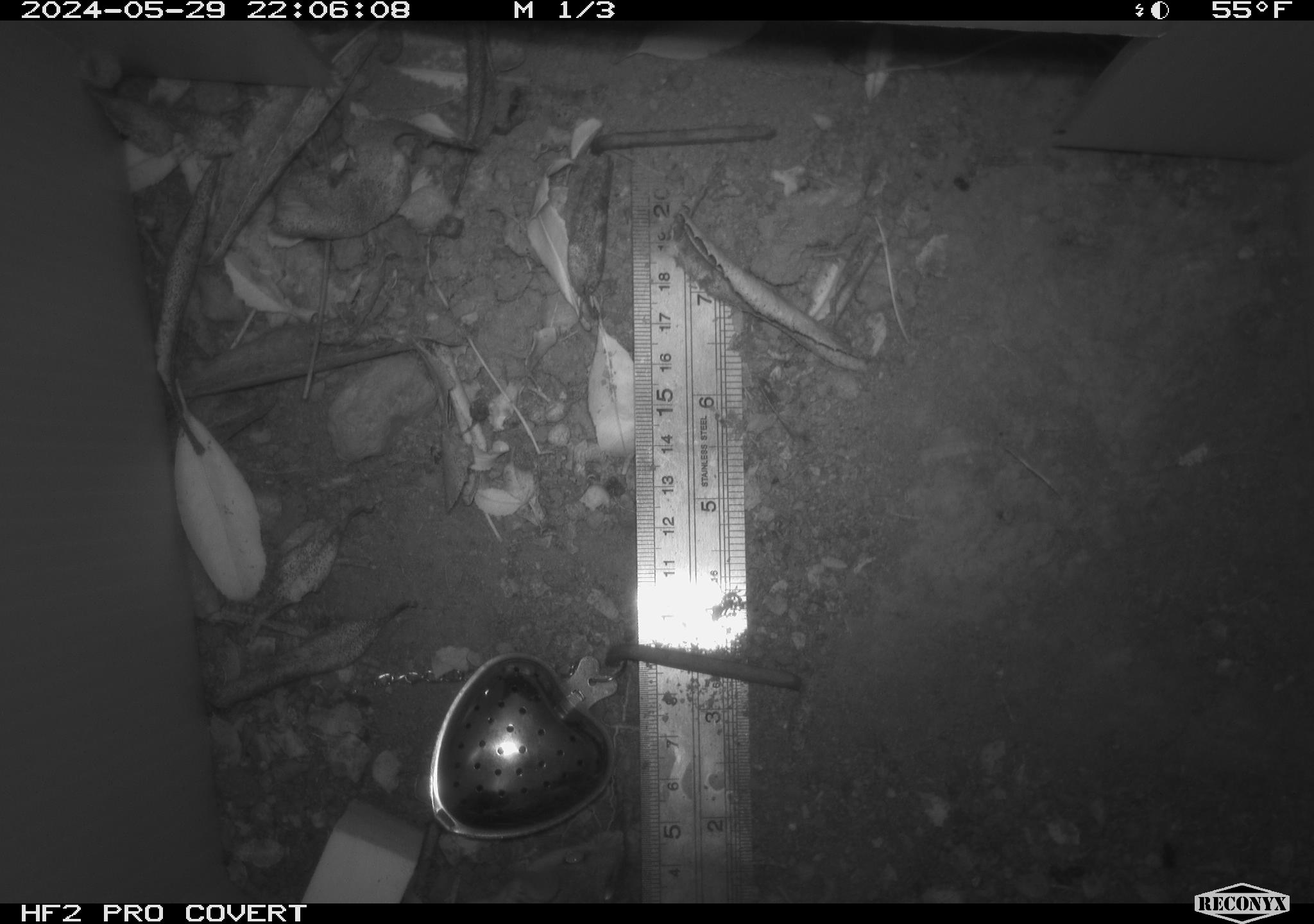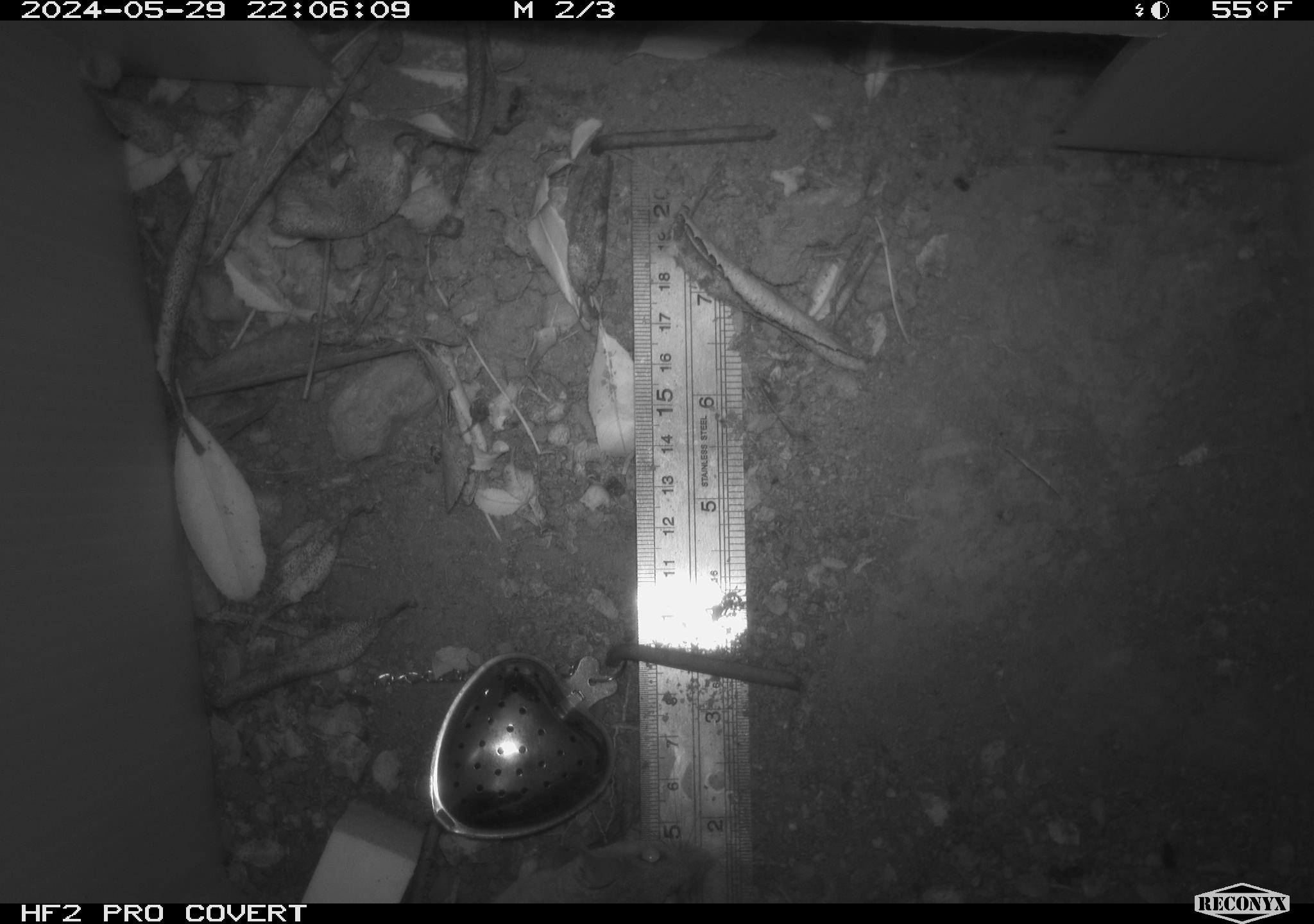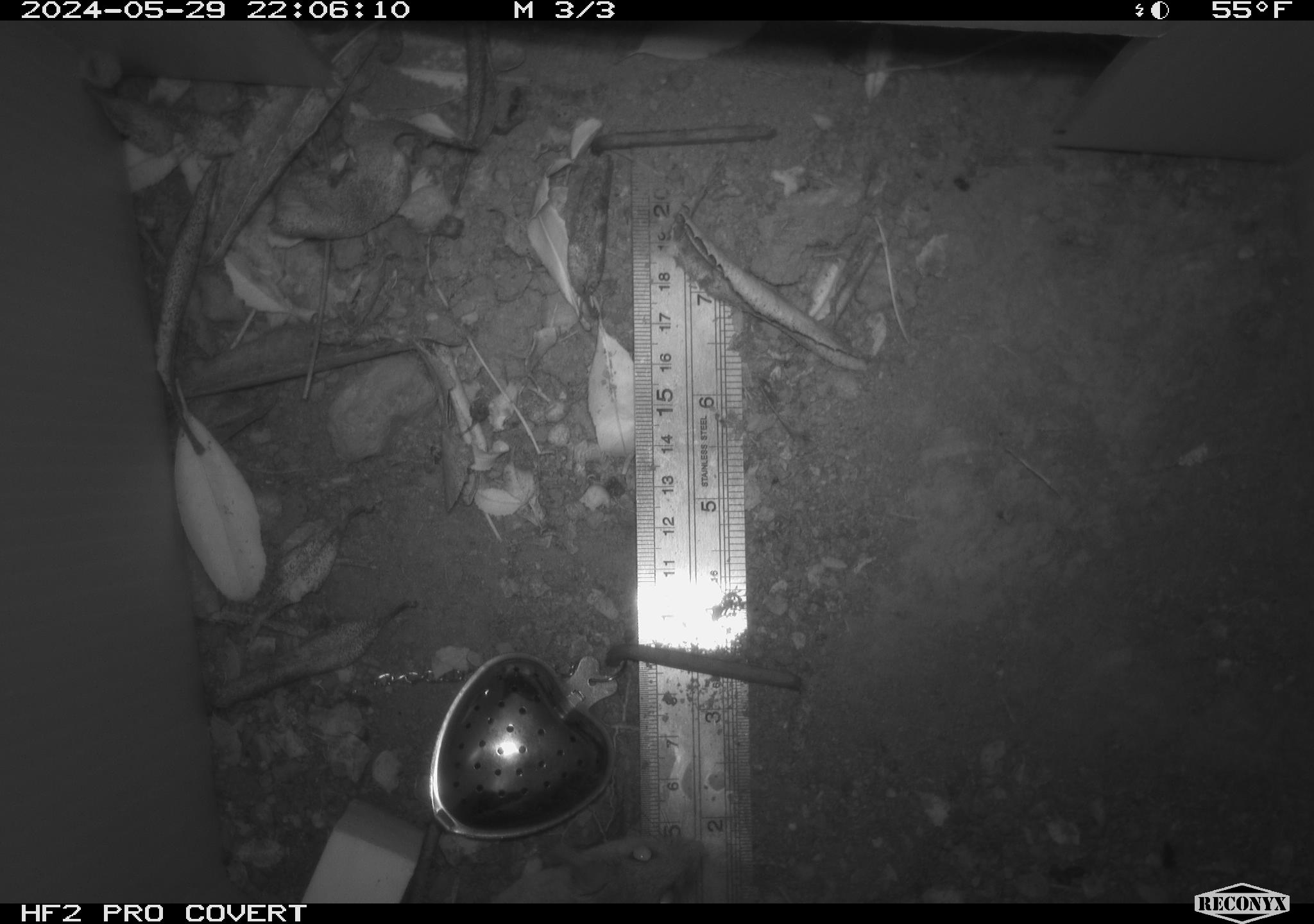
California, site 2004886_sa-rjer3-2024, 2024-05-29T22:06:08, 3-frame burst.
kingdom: Animalia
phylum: Chordata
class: Mammalia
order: Rodentia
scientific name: Rodentia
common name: mouse species